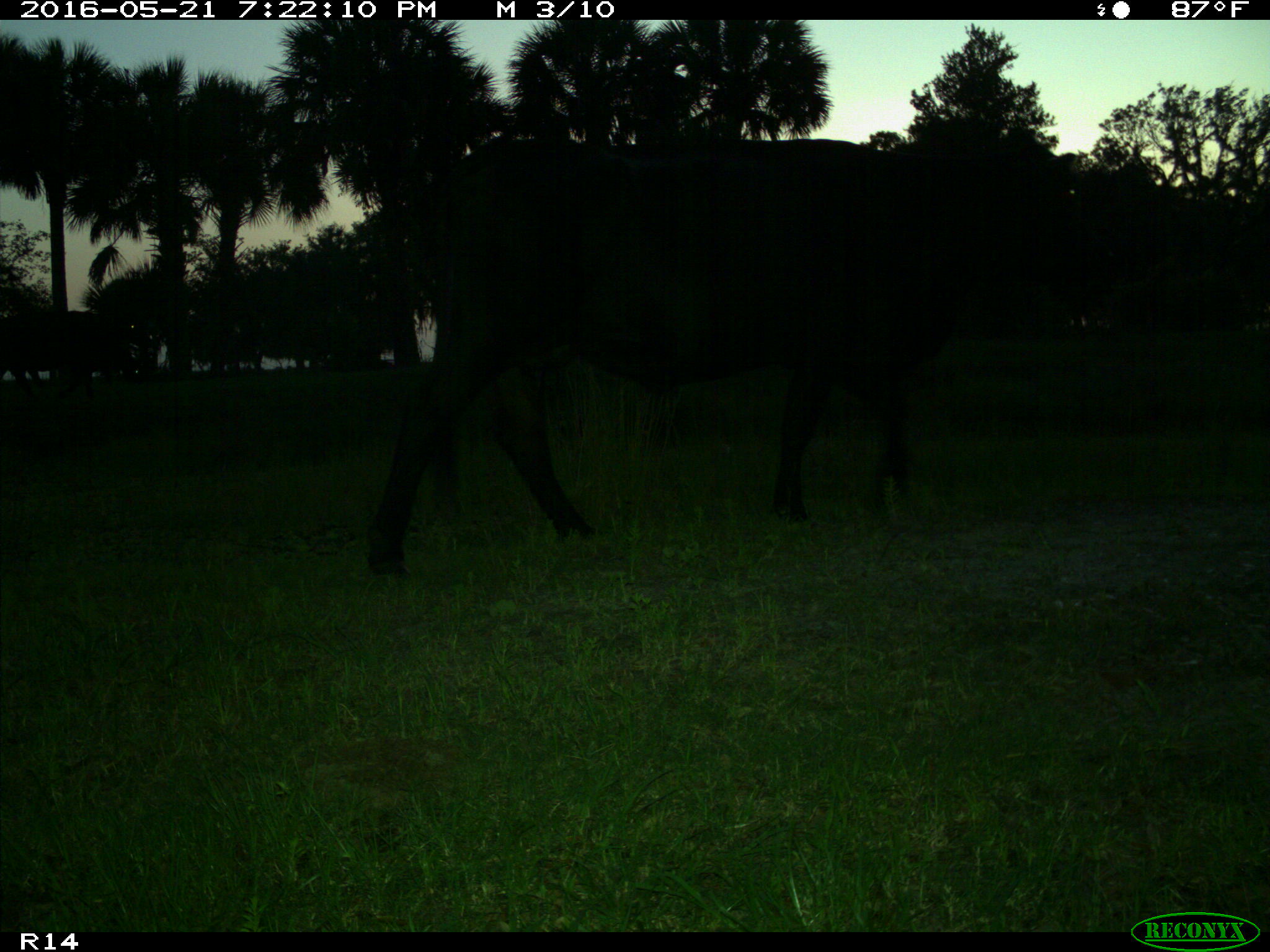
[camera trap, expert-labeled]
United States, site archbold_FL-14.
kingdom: Animalia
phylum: Chordata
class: Mammalia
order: Artiodactyla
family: Bovidae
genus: Bos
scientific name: Bos taurus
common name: domestic cow